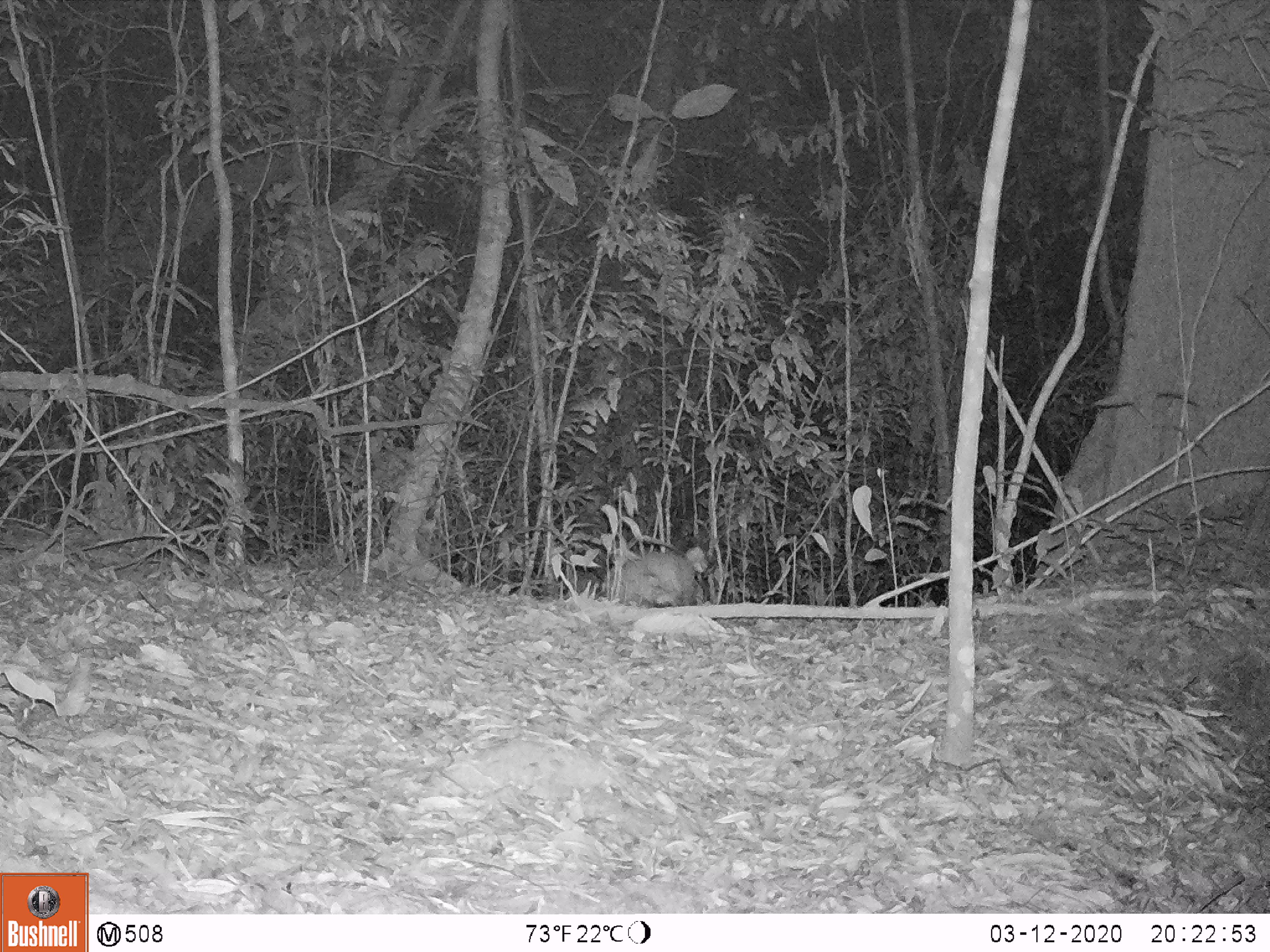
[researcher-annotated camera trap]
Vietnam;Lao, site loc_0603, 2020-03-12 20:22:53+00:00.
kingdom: Animalia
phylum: Chordata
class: Mammalia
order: Carnivora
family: Mustelidae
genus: Martes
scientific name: Martes flavigula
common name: yellow-throated marten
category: yellow throated marten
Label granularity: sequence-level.